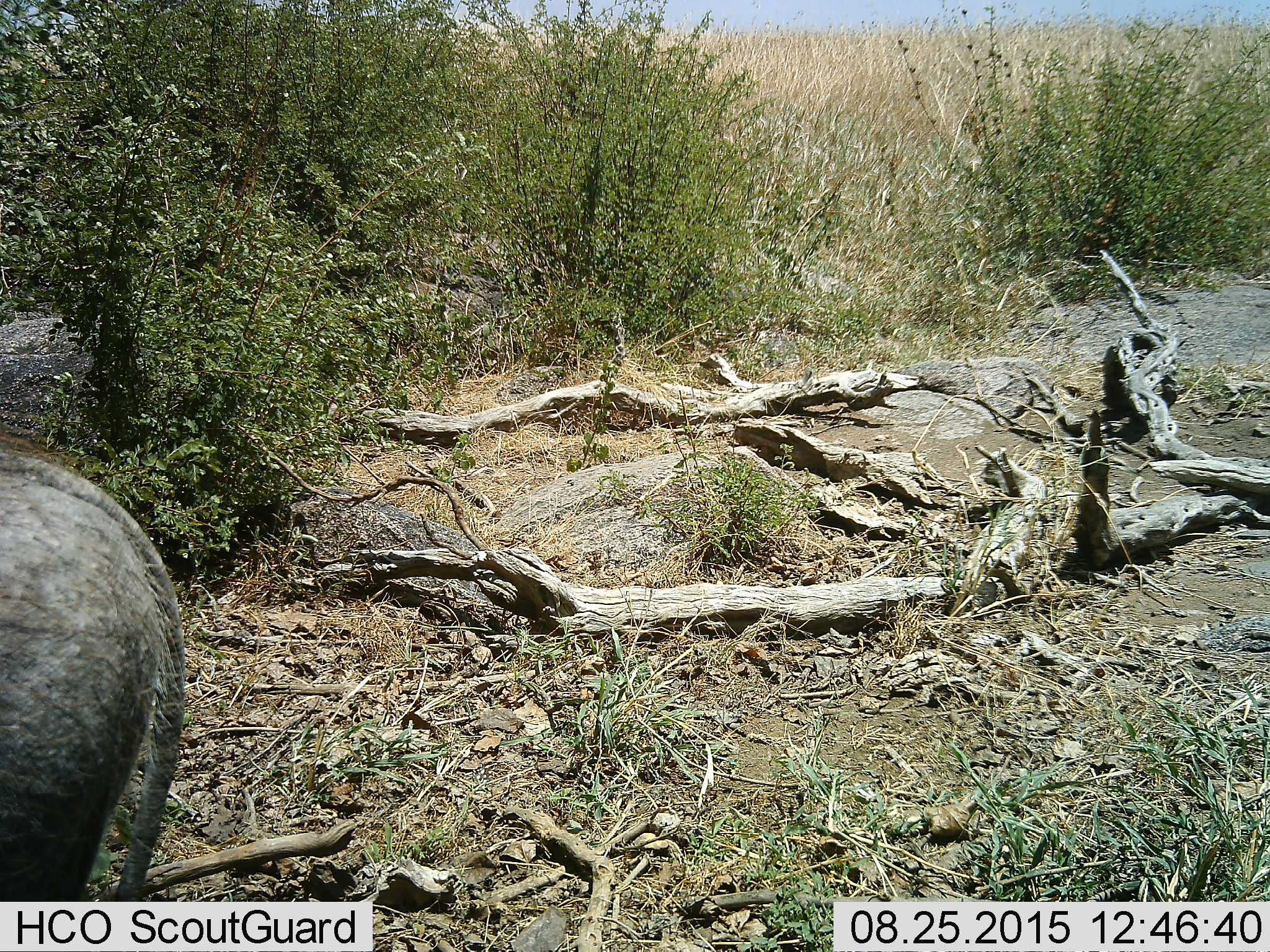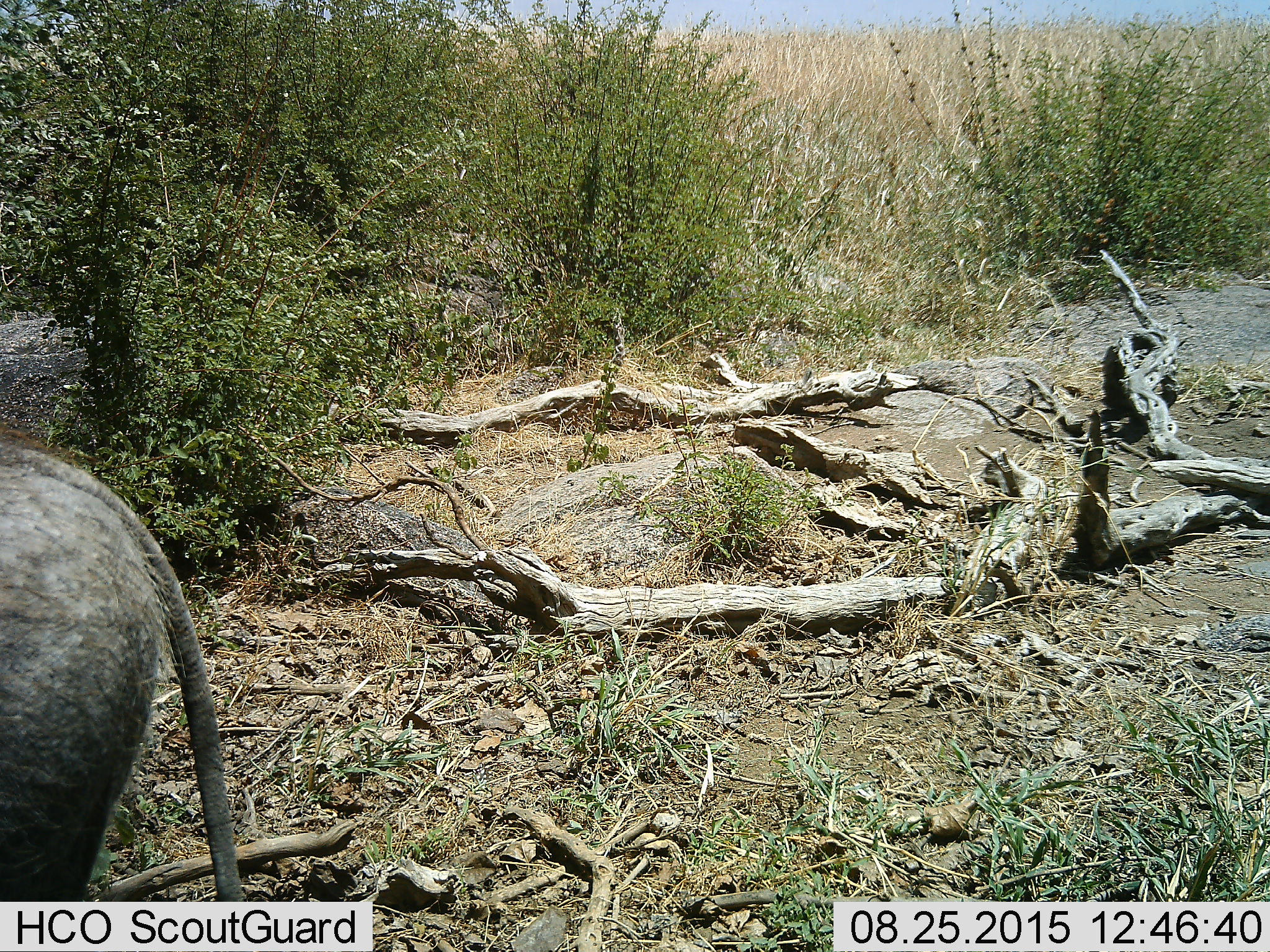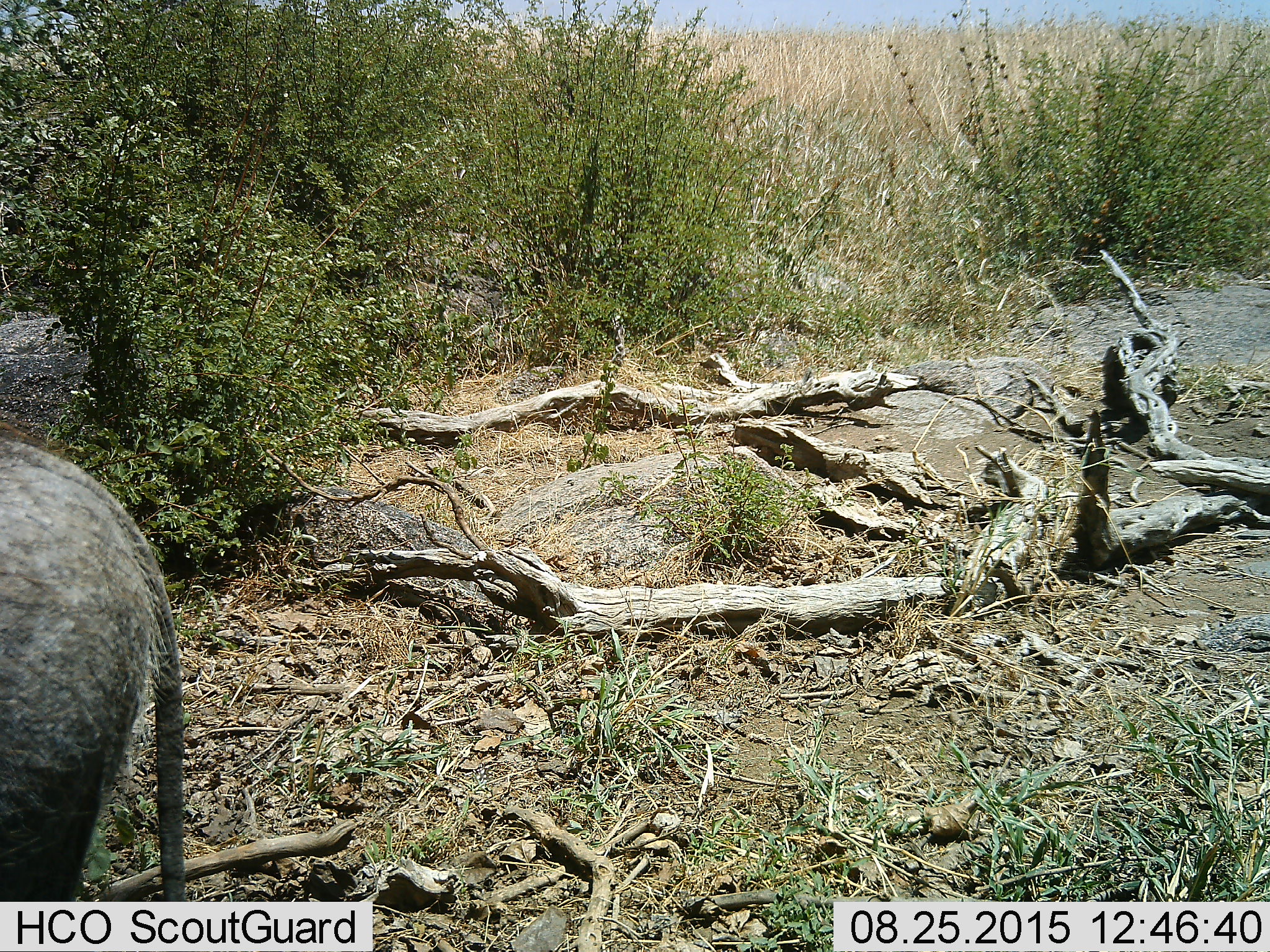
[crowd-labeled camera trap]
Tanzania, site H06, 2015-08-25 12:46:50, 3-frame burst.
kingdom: Animalia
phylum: Chordata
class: Mammalia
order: Artiodactyla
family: Suidae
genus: Phacochoerus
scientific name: Phacochoerus africanus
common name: warthog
Warthog (Phacochoerus africanus), count 1. Behavior (volunteer vote fractions): standing 50%, resting 0%, moving 50%, interacting 0%. Young present (vote fraction): 0%. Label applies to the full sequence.